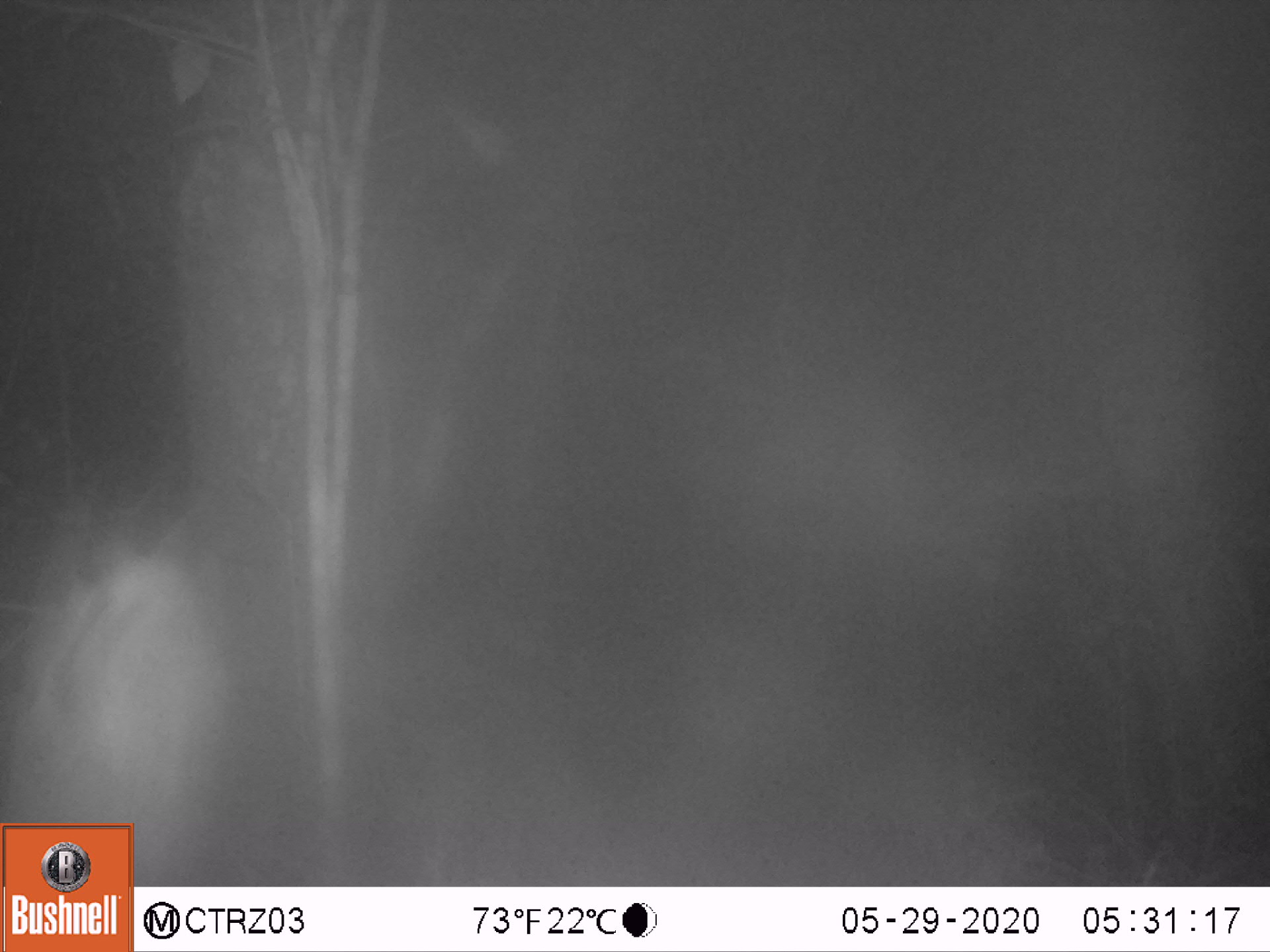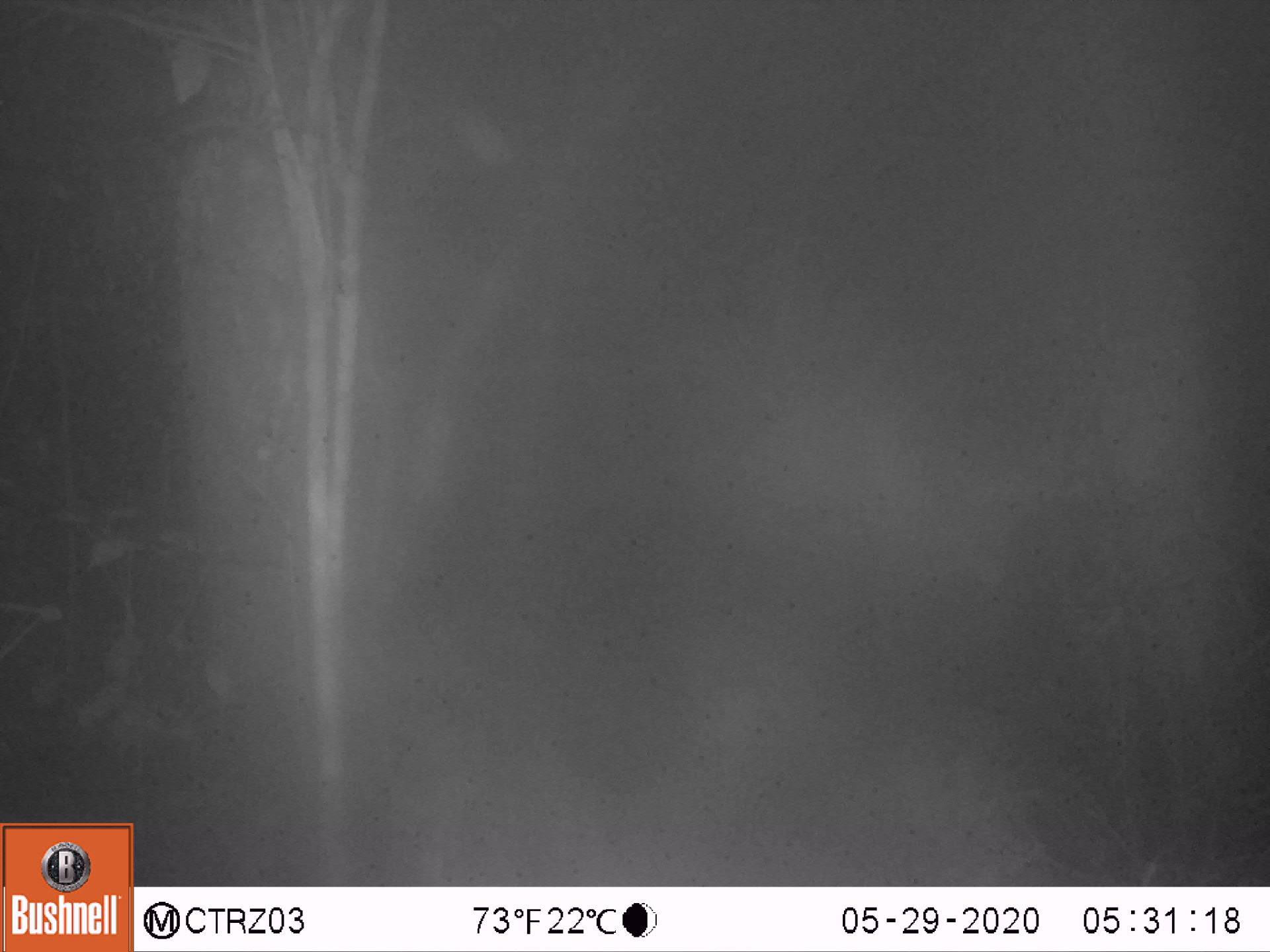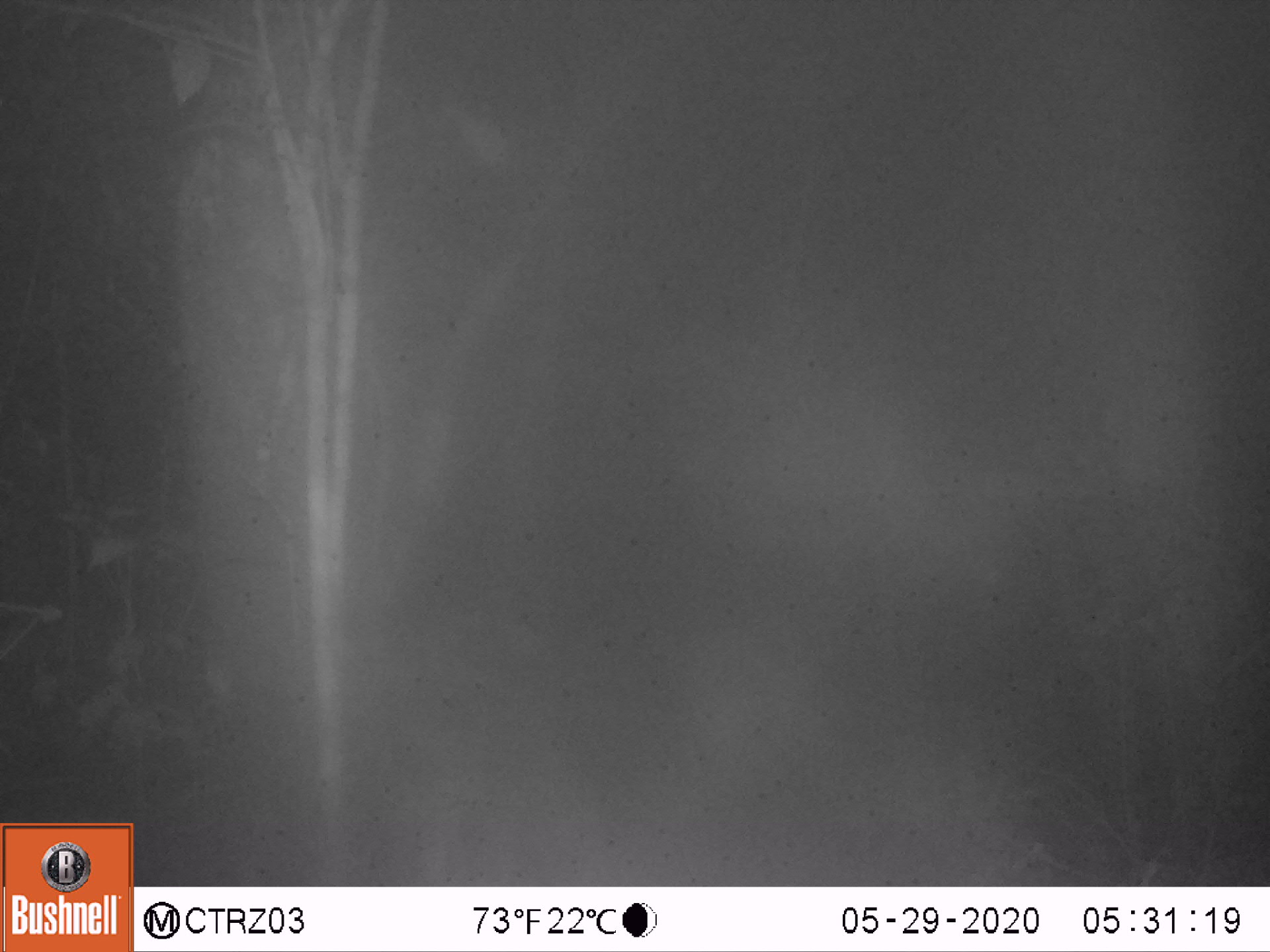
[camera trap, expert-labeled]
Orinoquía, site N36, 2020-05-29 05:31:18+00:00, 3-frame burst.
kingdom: Animalia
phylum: Chordata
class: Mammalia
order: Rodentia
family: Cuniculidae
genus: Cuniculus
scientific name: Cuniculus paca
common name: spotted paca